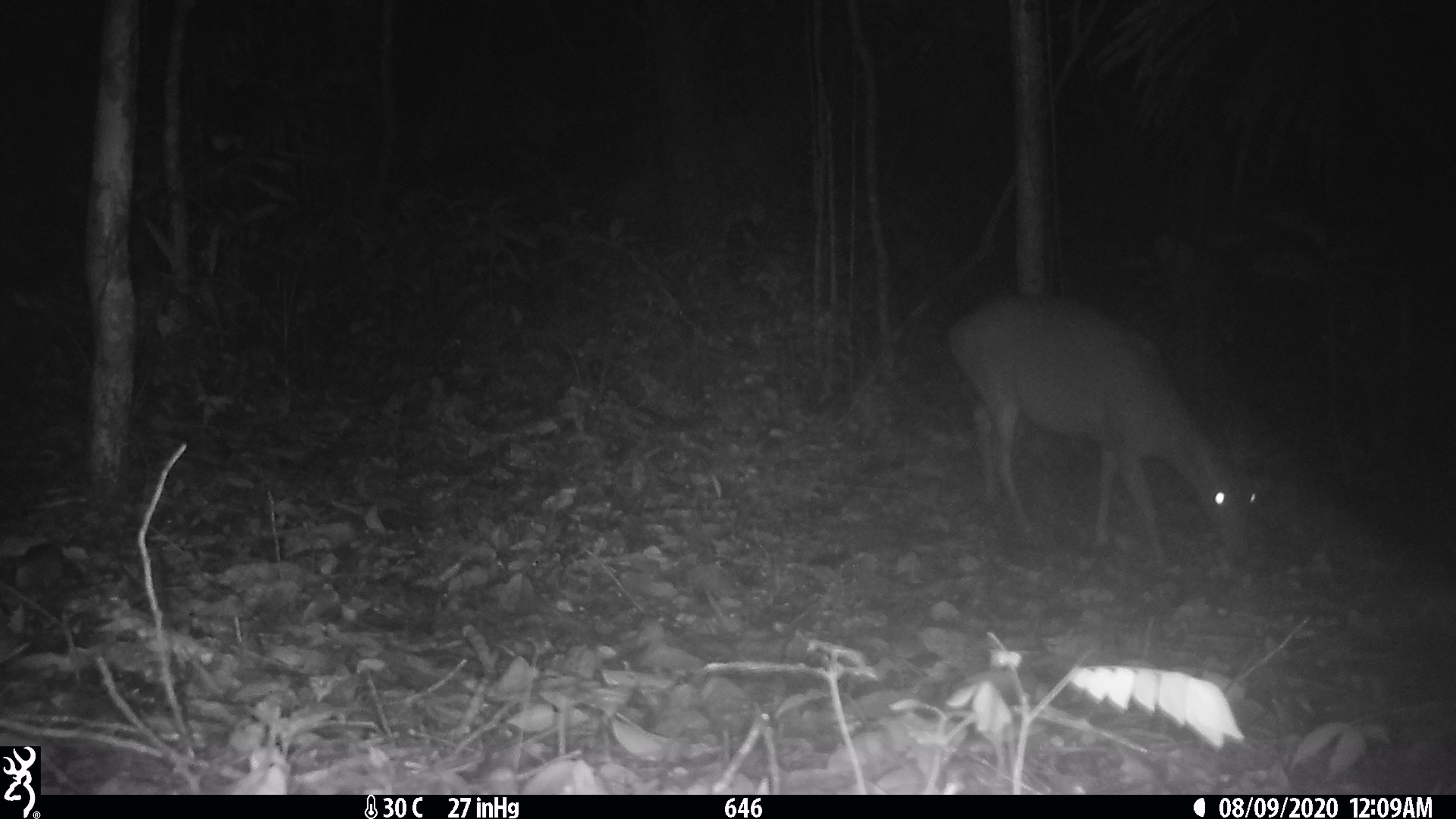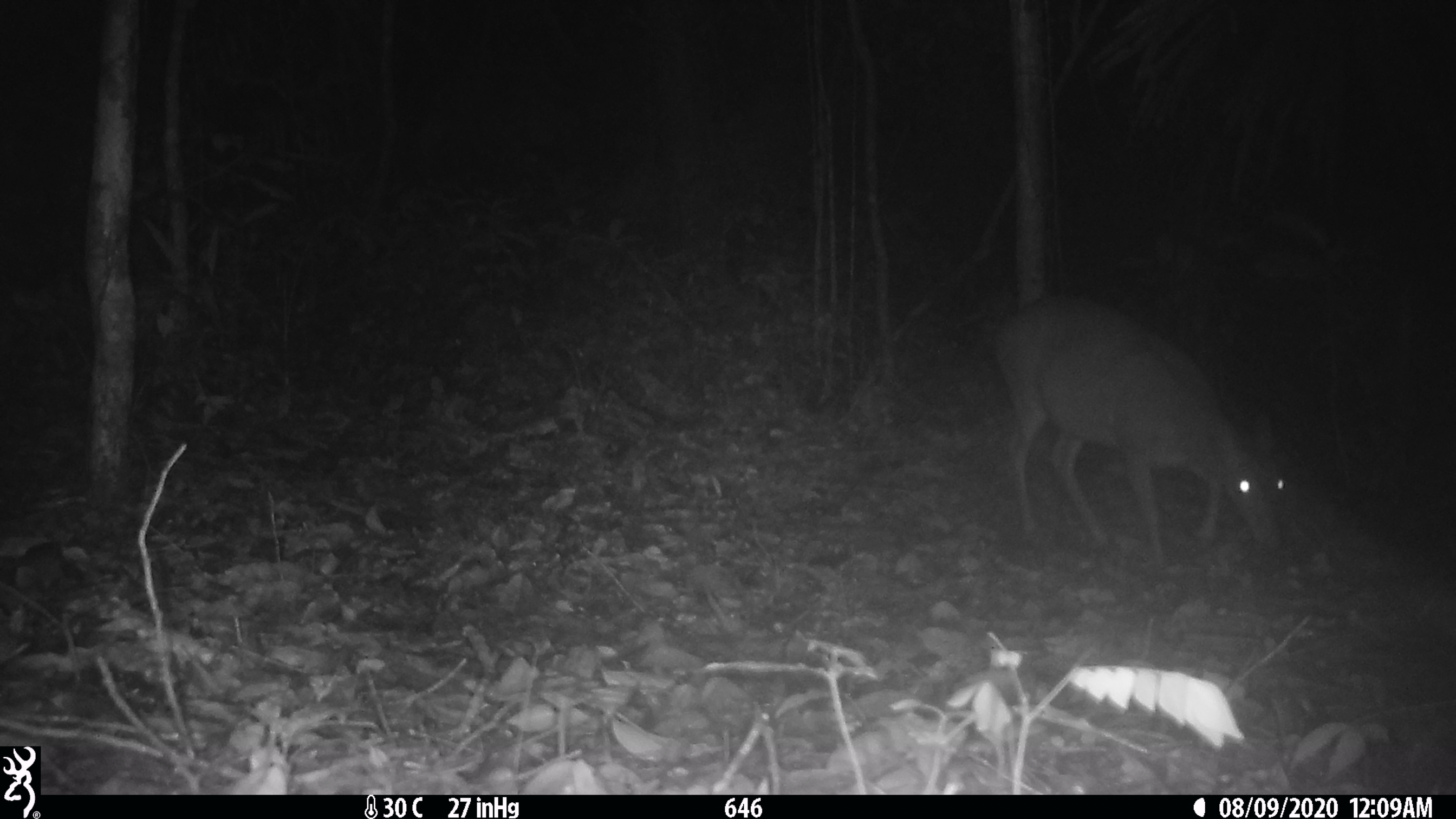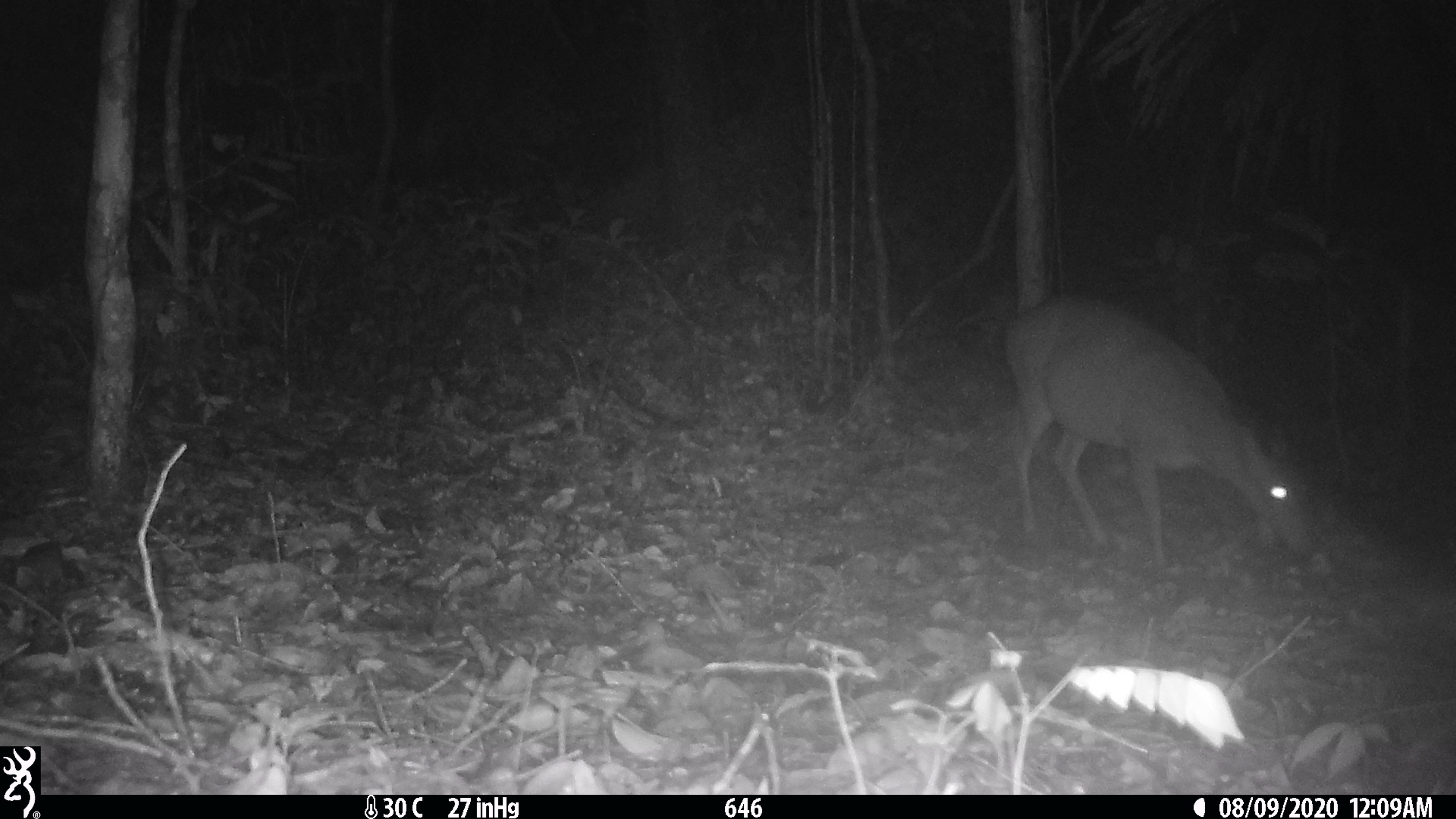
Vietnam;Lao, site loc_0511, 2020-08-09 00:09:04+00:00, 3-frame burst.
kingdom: Animalia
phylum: Chordata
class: Mammalia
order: Artiodactyla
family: Cervidae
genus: Muntiacus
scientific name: Muntiacus vuquangensis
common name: large-antlered muntjac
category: large antlered muntjac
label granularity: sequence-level